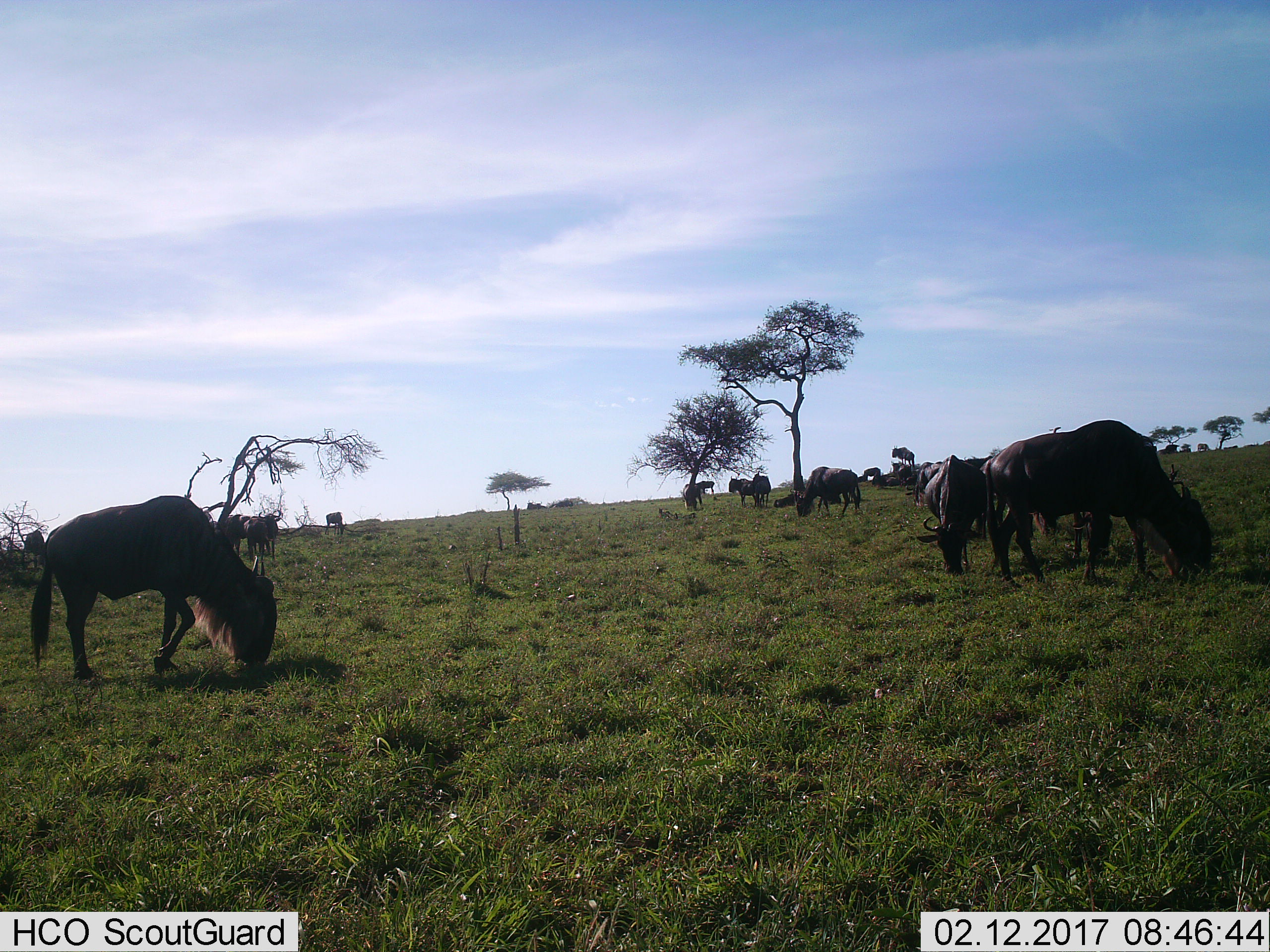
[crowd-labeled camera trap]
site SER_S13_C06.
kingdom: Animalia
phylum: Chordata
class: Mammalia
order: Artiodactyla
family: Bovidae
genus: Connochaetes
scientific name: Connochaetes taurinus taurinus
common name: blue wildebeest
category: wildebeestblue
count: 11-50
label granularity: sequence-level